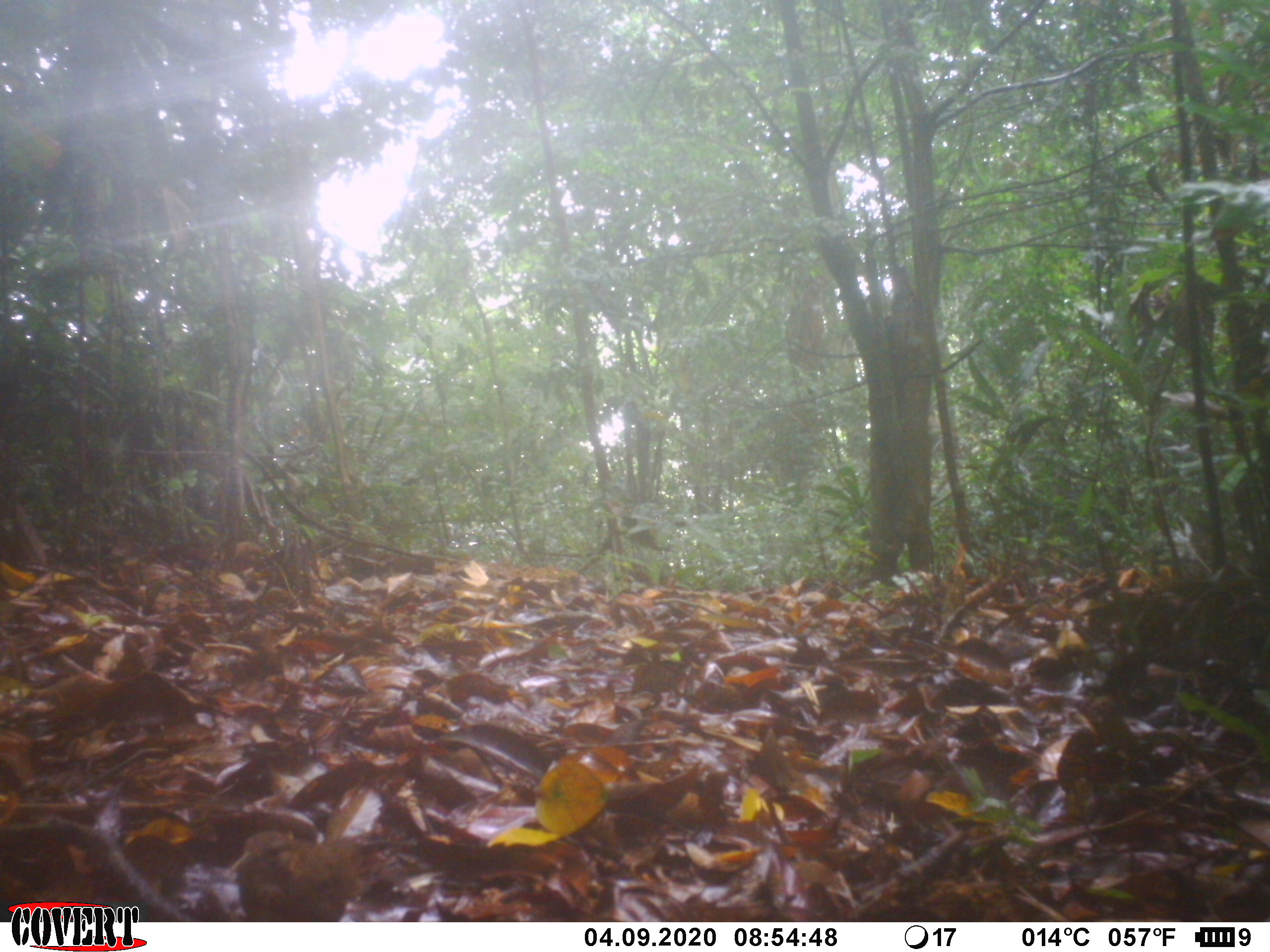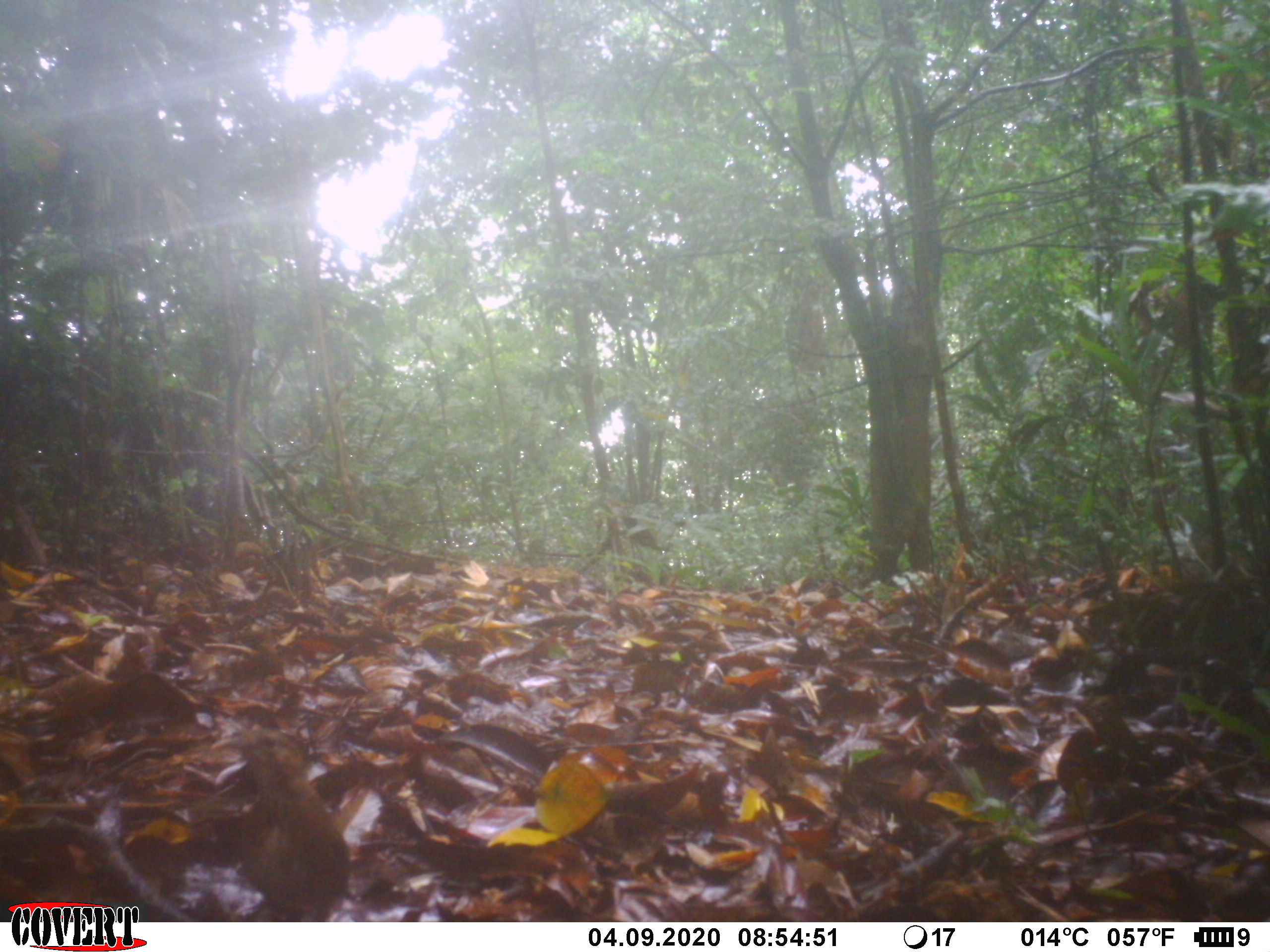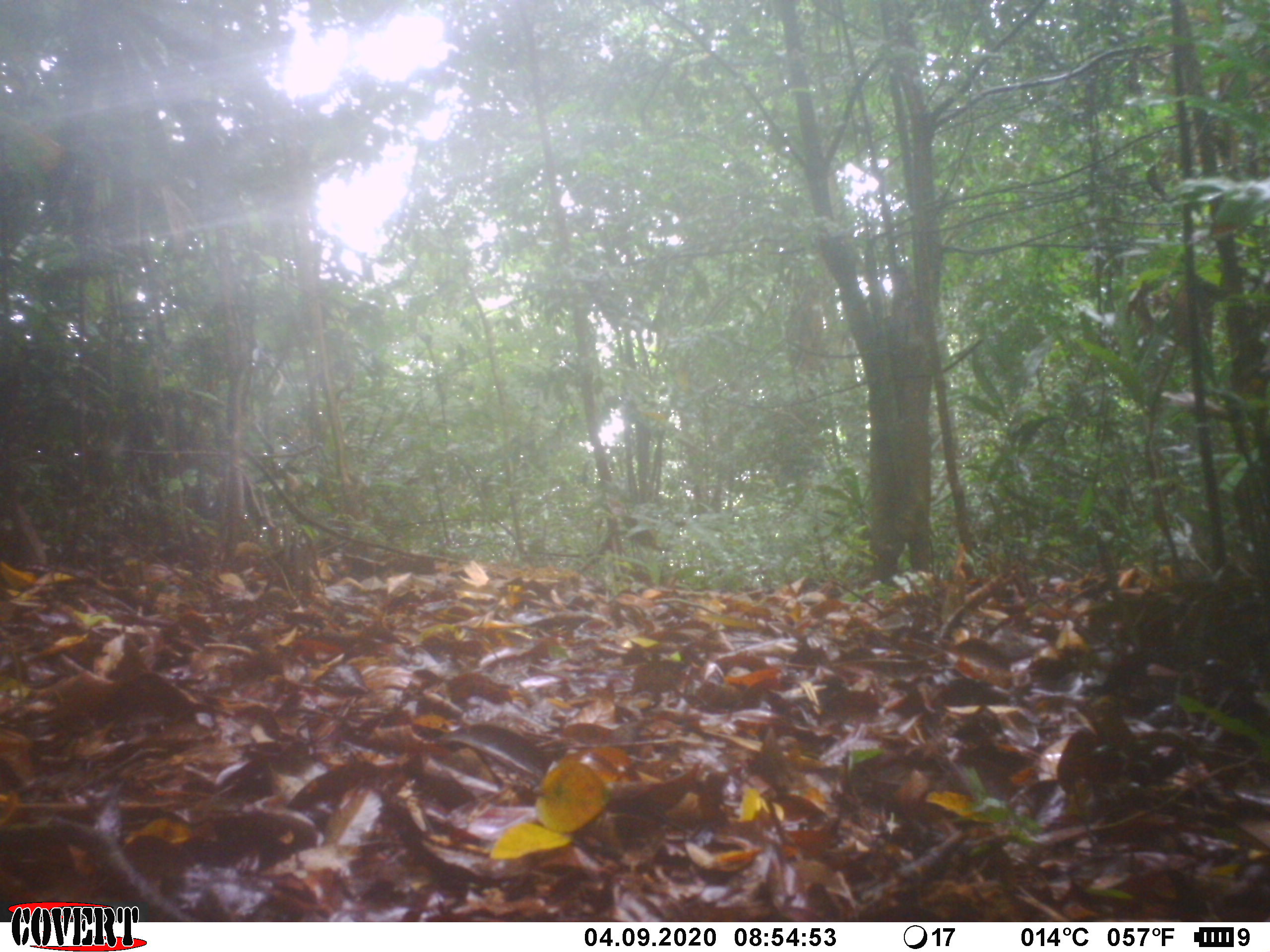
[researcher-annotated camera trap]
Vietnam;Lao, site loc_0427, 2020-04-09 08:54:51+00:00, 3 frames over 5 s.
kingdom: Animalia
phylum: Chordata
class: Aves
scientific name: Aves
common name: bird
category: unidentified bird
Unidentified bird (bird) (Aves). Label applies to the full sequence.